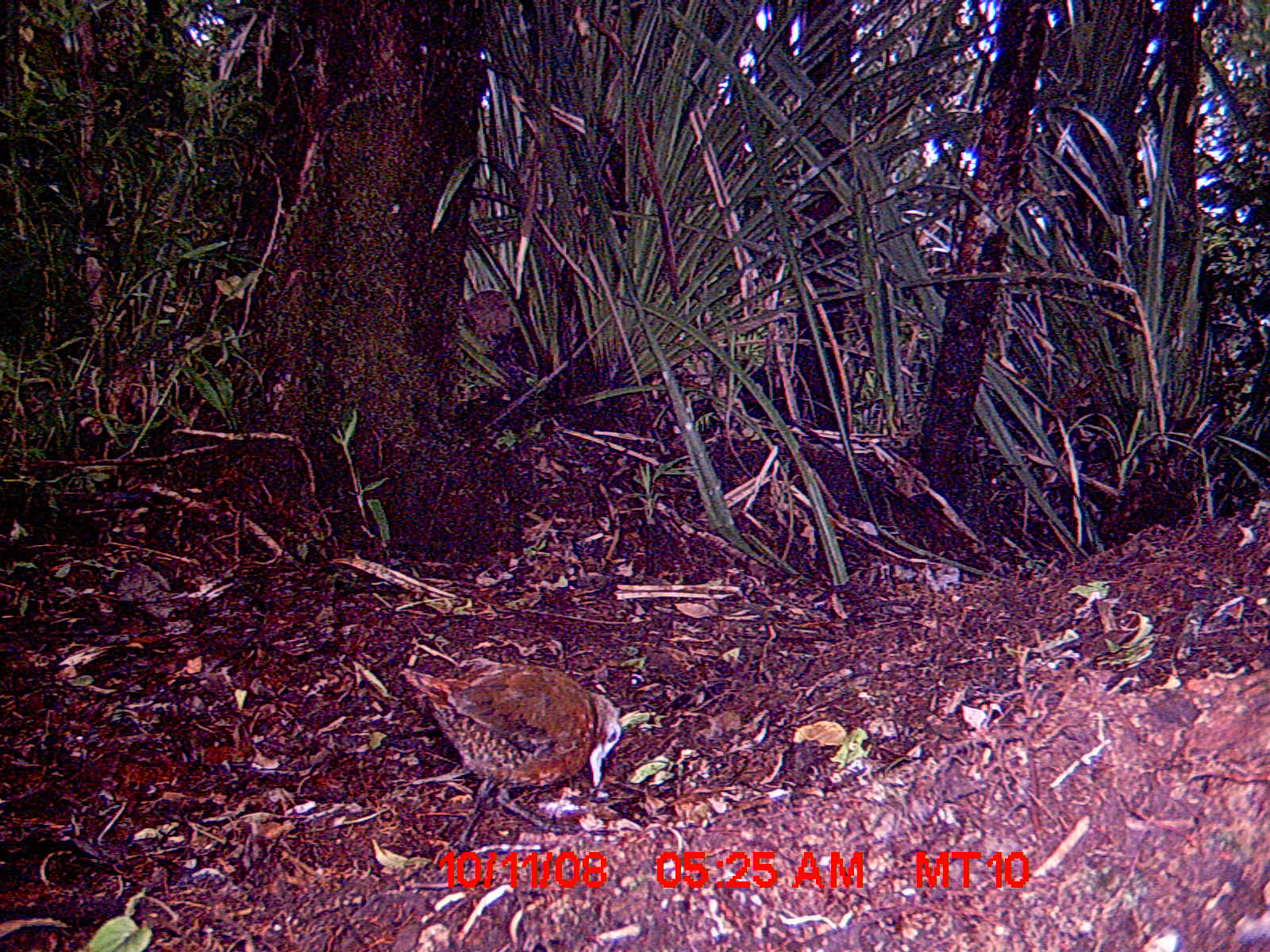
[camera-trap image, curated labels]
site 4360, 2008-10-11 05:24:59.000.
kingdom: Animalia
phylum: Chordata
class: Aves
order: Gruiformes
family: Sarothruridae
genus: Mentocrex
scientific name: Mentocrex kioloides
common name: madagascar wood rail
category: canirallus kioloides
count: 1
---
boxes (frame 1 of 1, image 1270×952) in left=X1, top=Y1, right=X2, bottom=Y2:
canirallus kioloides: left=396, top=657, right=623, bottom=856